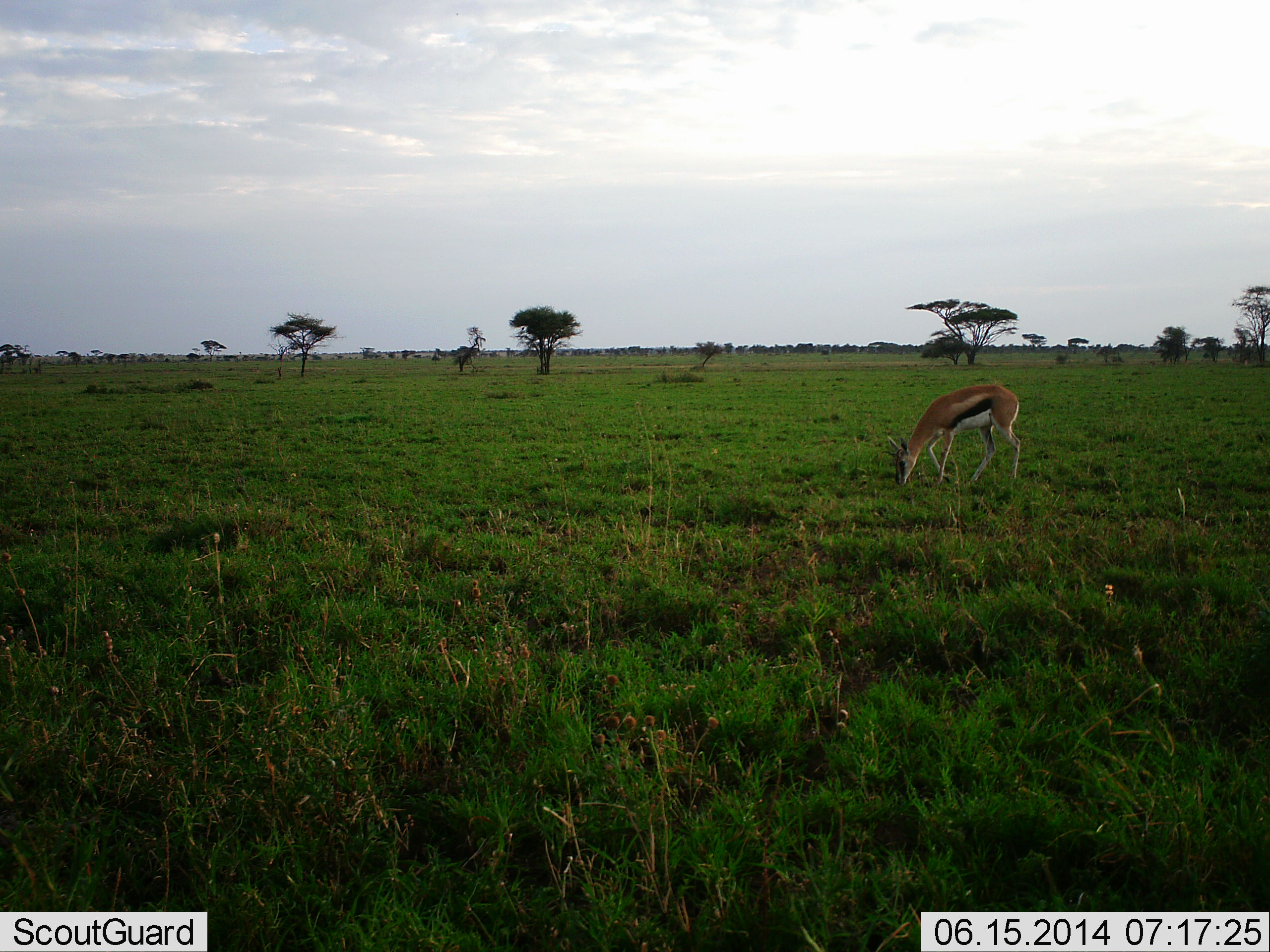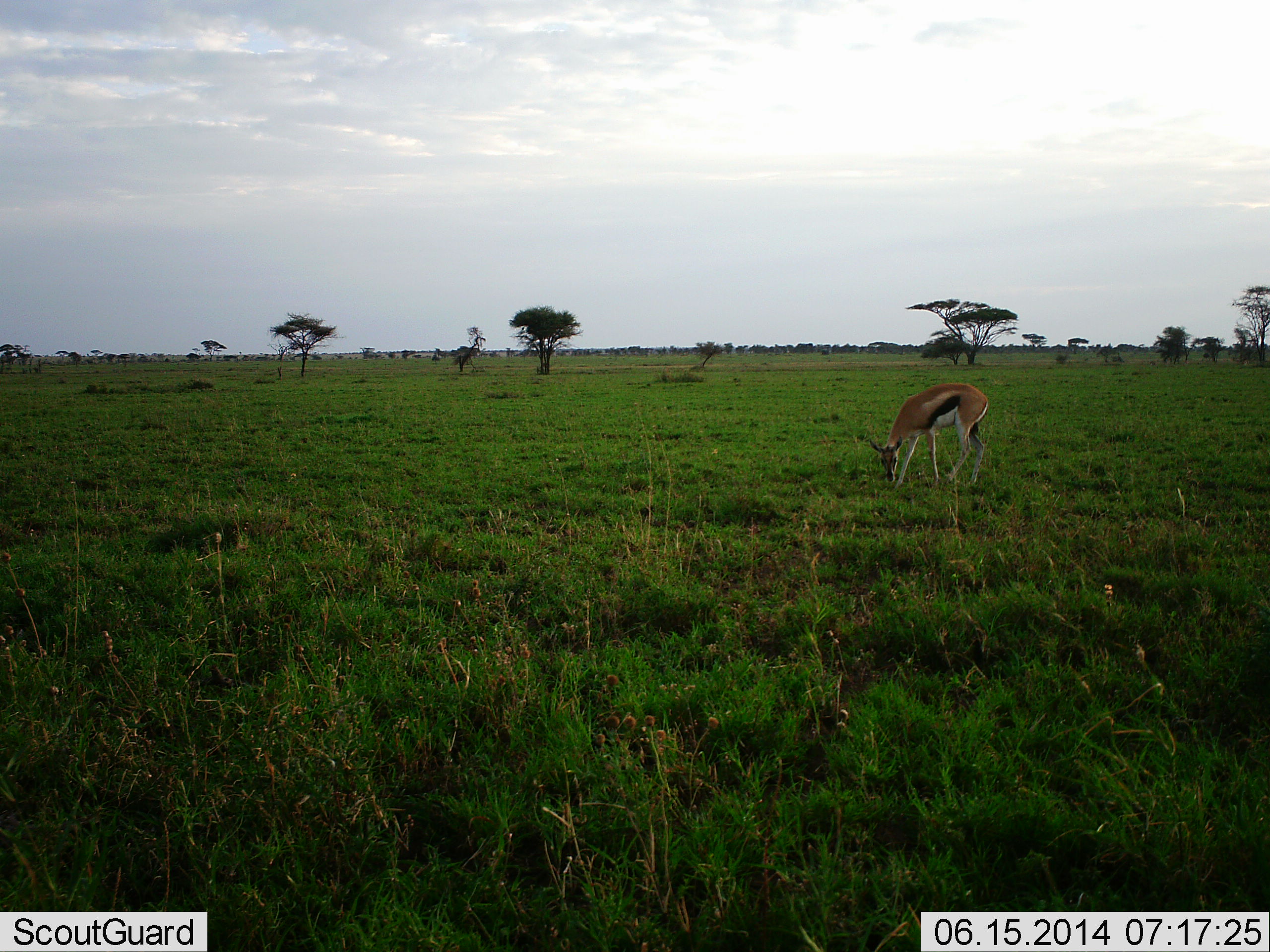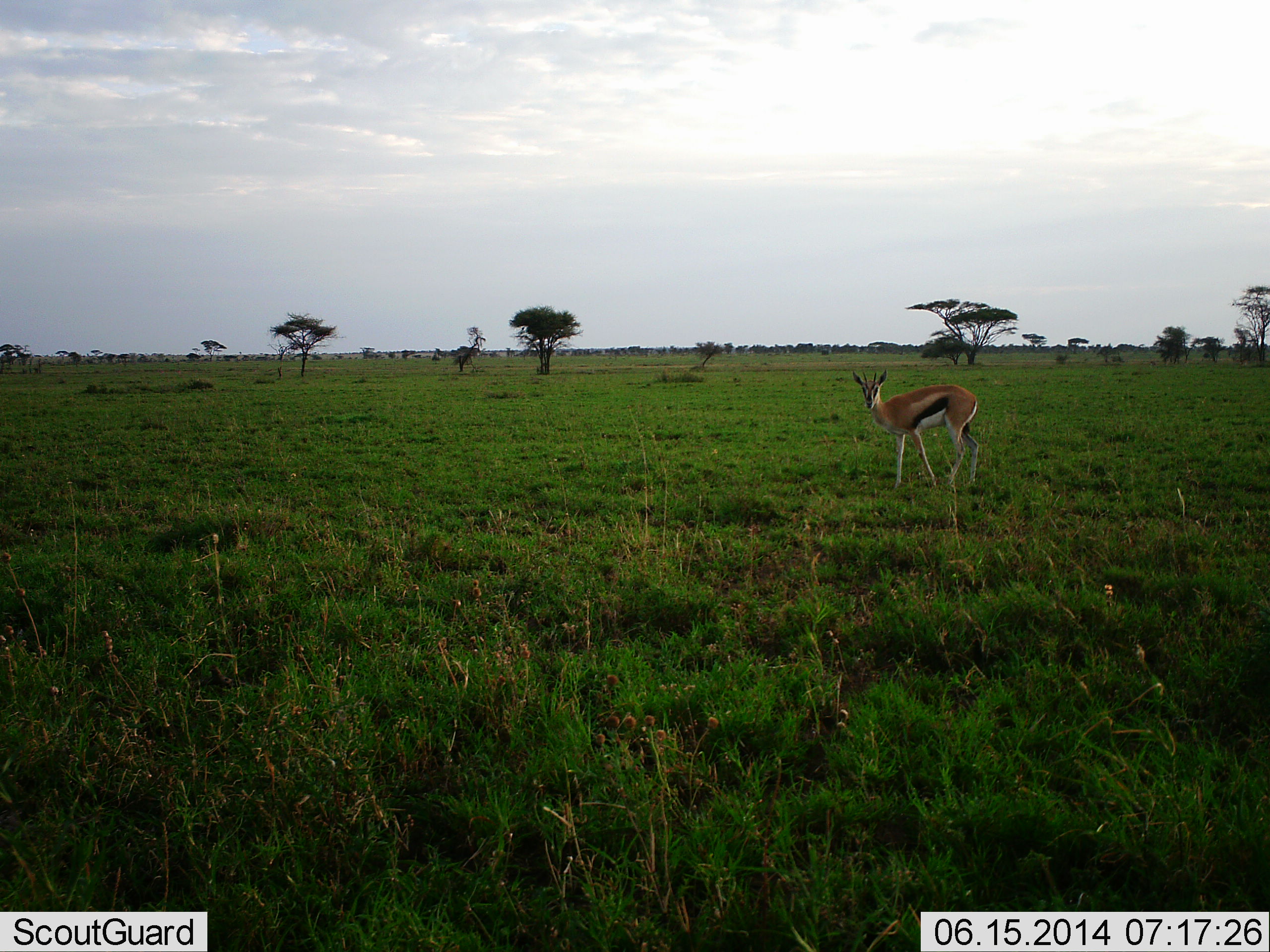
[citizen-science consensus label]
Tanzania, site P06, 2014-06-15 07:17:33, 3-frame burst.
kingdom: Animalia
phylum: Chordata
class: Mammalia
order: Artiodactyla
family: Bovidae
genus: Eudorcas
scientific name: Eudorcas thomsonii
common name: thomson's gazelle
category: gazellethomsons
Gazellethomsons (thomson's gazelle) (Eudorcas thomsonii), count 1. Behavior (volunteer vote fractions): standing 10%, resting 0%, moving 10%, interacting 0%. Young present (vote fraction): 0%. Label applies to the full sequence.